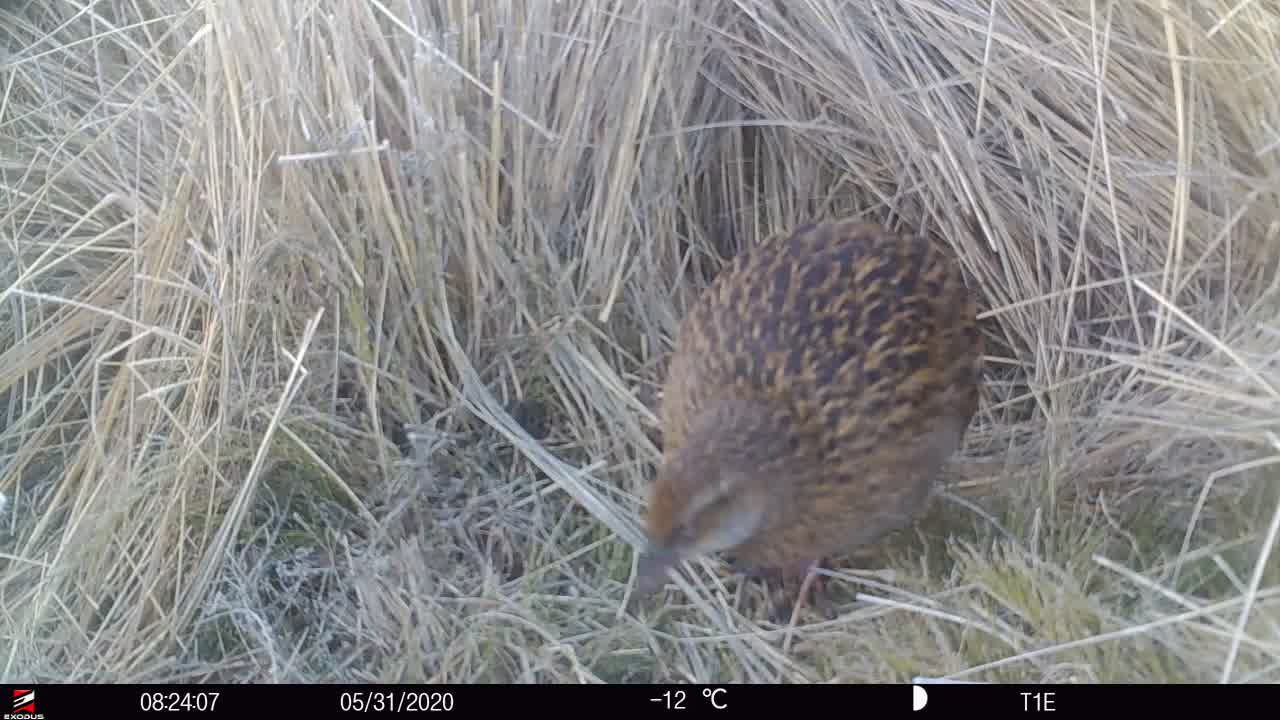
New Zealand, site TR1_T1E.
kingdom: Animalia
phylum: Chordata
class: Aves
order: Gruiformes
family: Rallidae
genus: Gallirallus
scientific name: Gallirallus australis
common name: weka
Weka (Gallirallus australis).